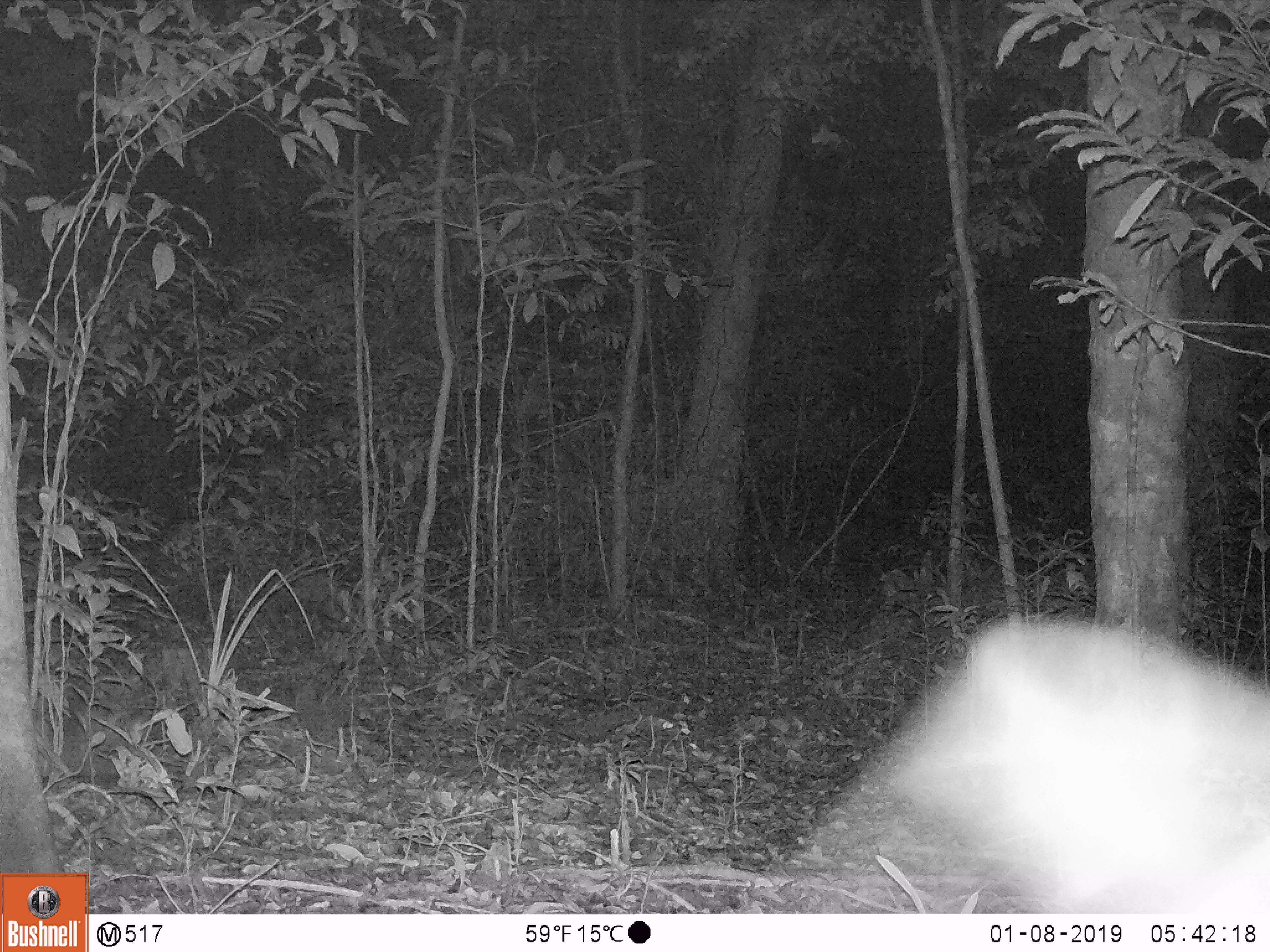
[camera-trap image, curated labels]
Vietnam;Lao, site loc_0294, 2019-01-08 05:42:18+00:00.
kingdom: Animalia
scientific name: Animalia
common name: animal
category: unidentified animal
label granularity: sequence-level